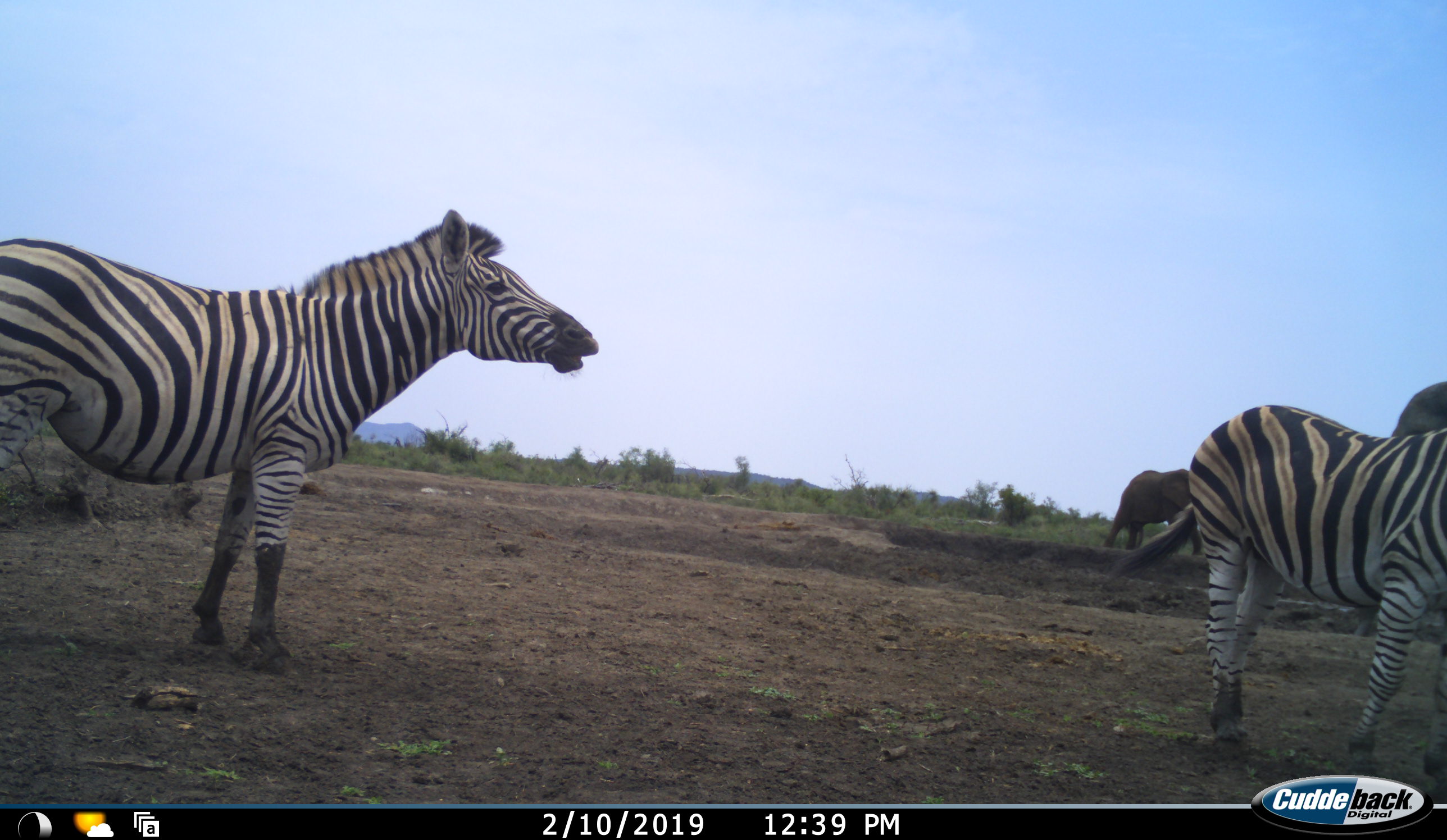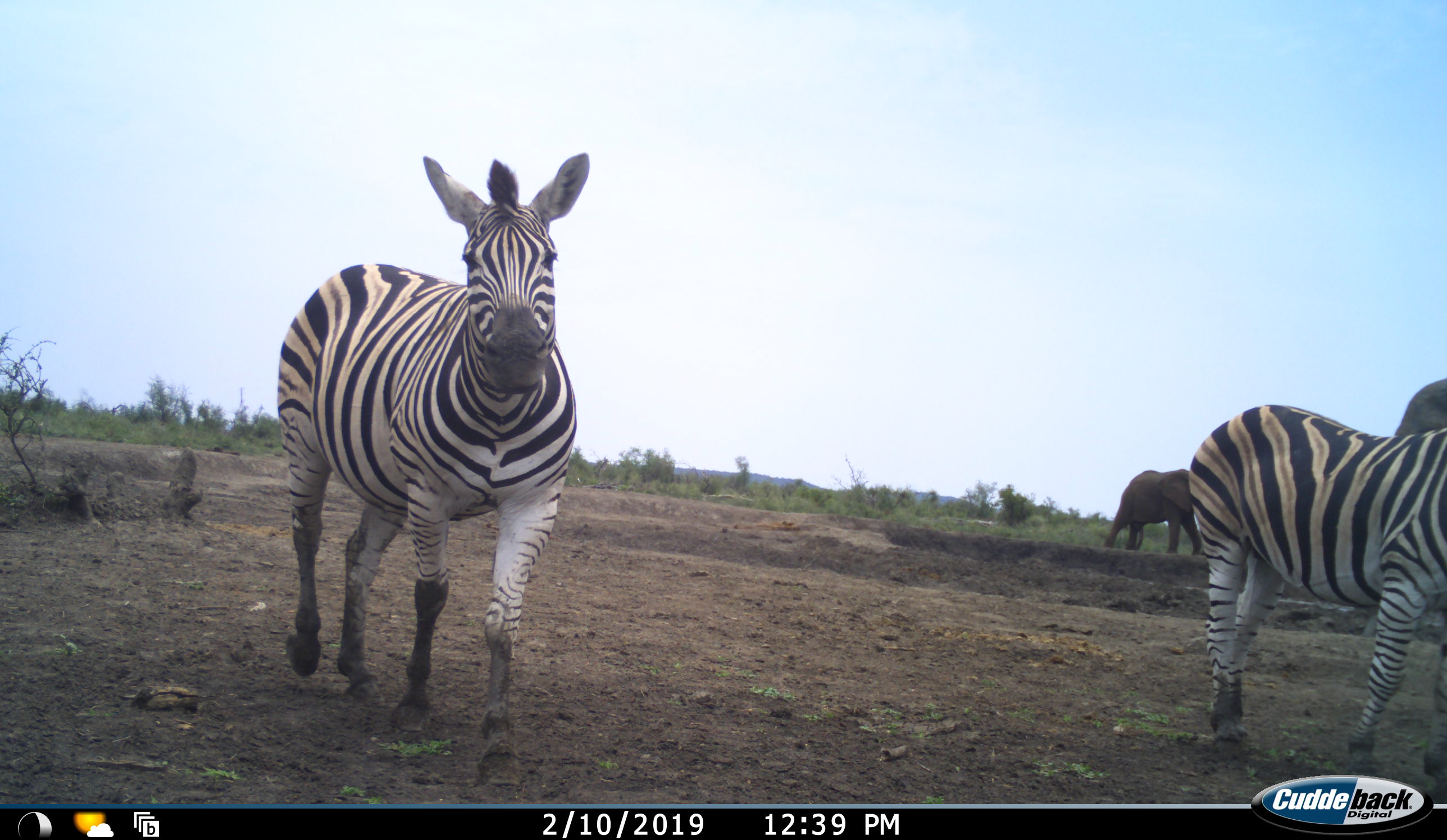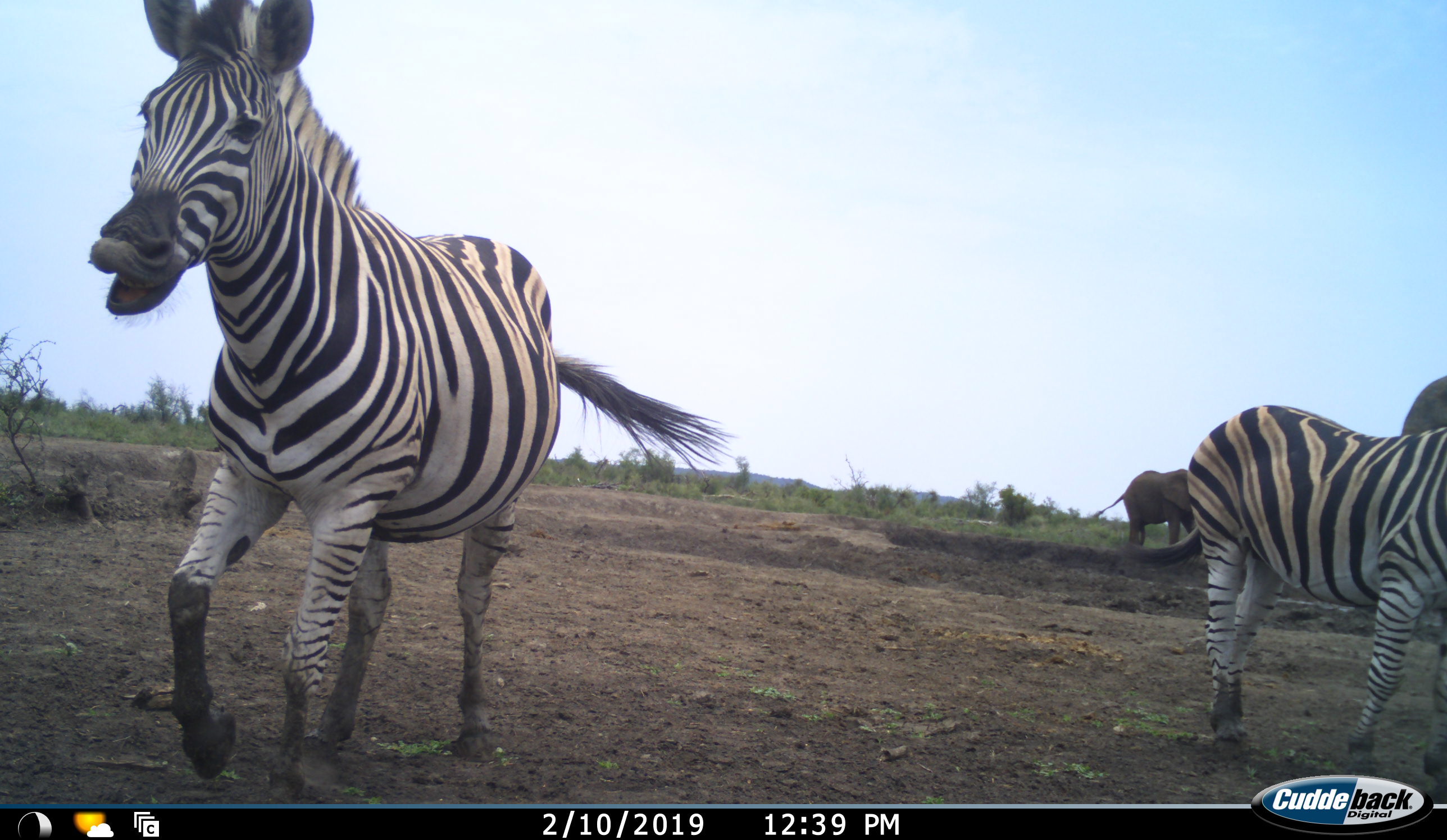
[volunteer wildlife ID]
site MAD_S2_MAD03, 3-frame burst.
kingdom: Animalia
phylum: Chordata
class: Mammalia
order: Proboscidea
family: Elephantidae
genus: Loxodonta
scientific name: Loxodonta africana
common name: african bush elephant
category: elephant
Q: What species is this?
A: Elephant (african bush elephant) (Loxodonta africana).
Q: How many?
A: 2.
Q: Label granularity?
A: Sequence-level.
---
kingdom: Animalia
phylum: Chordata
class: Mammalia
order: Perissodactyla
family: Equidae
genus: Equus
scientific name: Equus quagga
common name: plains zebra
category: zebraplains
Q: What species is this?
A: Zebraplains (plains zebra) (Equus quagga).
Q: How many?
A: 2.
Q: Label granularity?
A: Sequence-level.